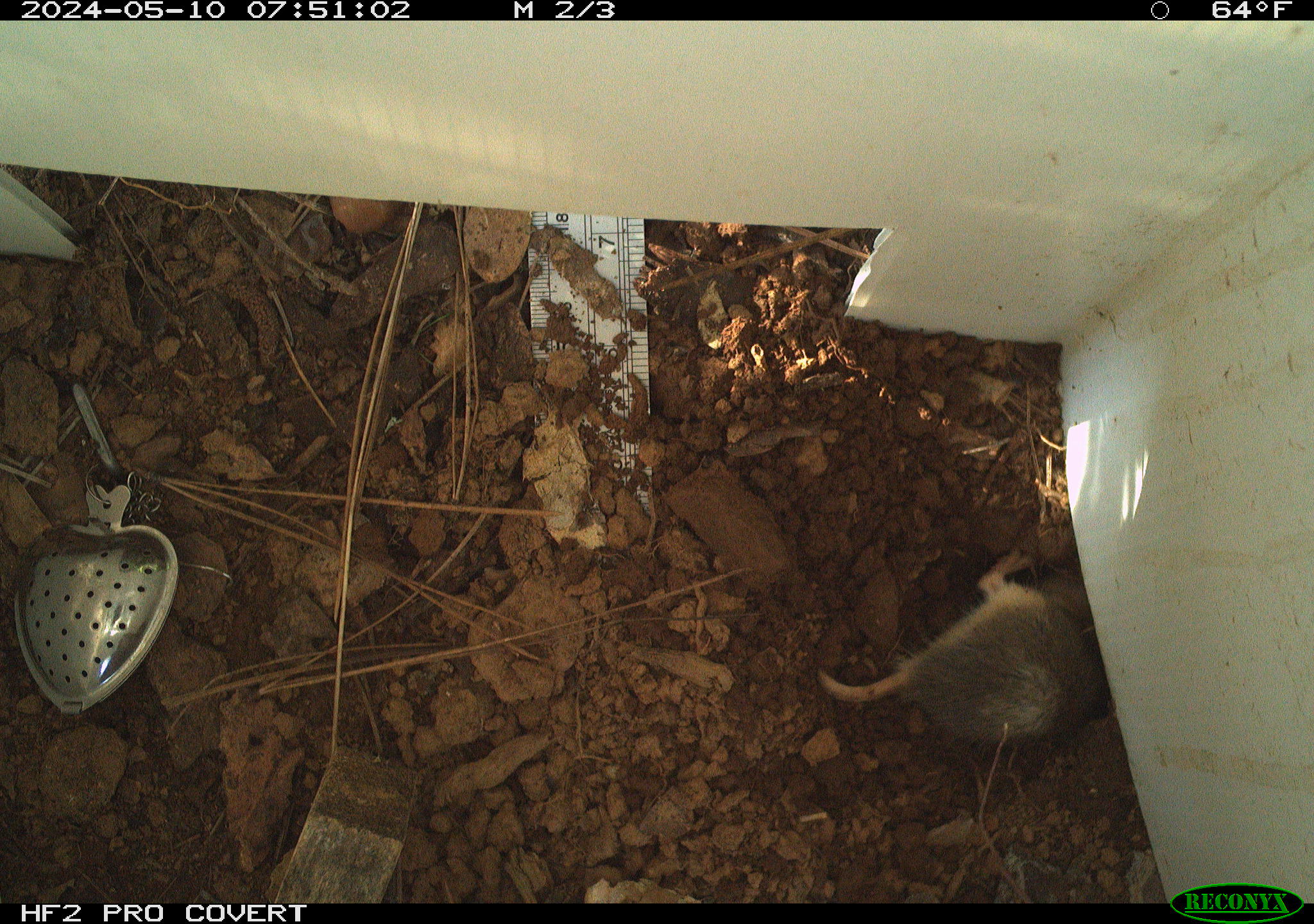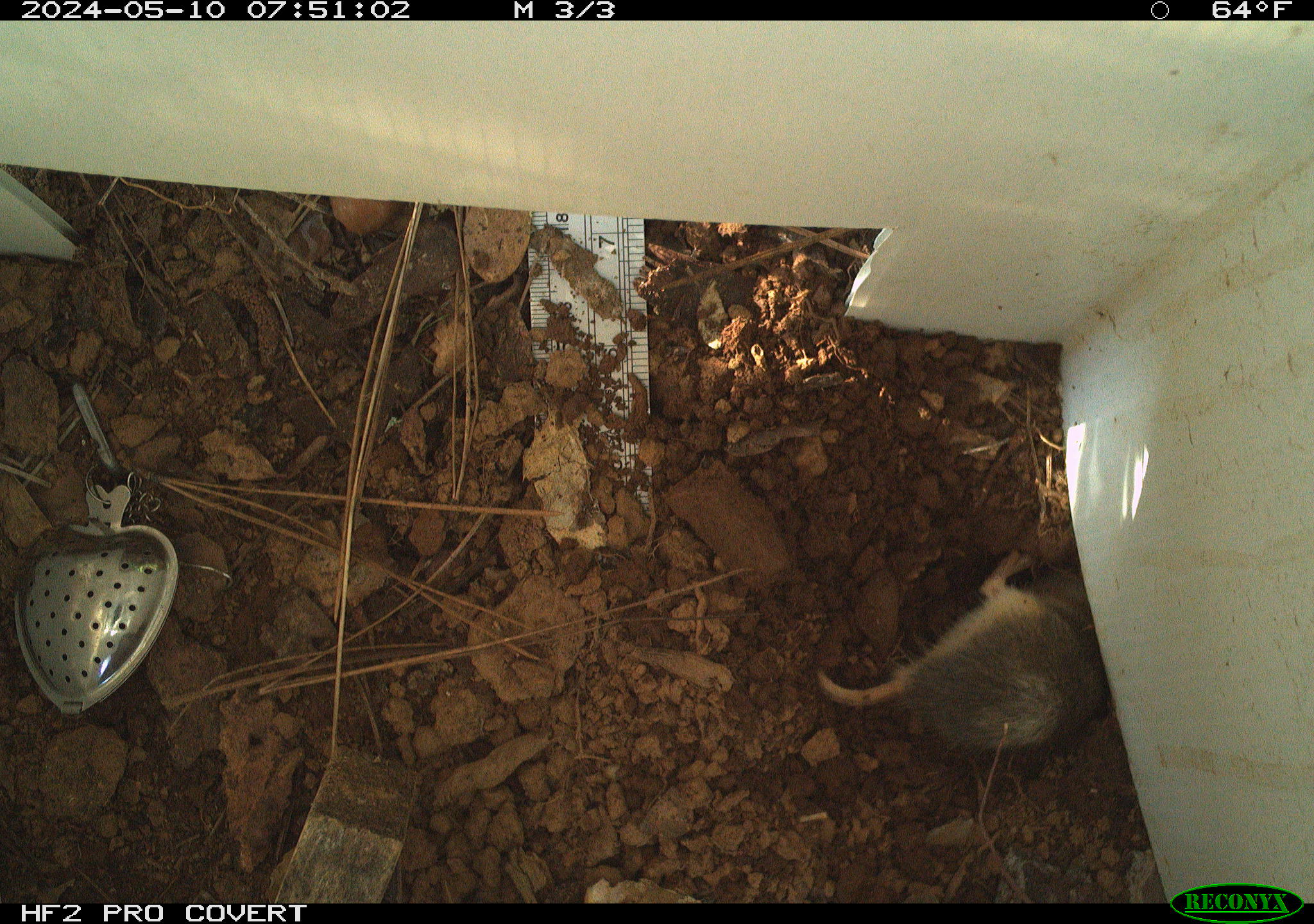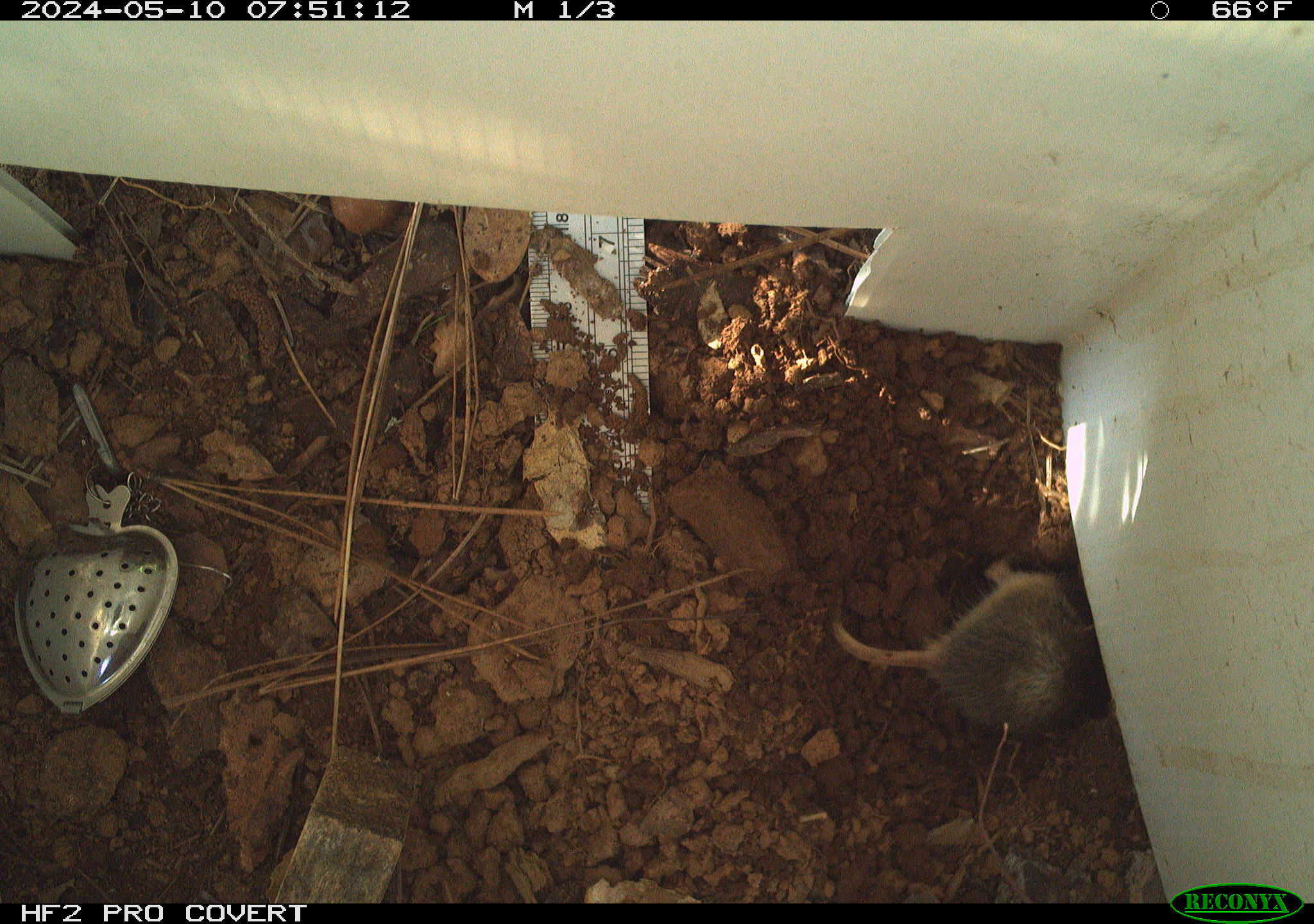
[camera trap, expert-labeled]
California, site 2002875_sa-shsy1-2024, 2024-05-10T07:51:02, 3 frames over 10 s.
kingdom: Animalia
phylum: Chordata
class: Mammalia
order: Rodentia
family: Geomyidae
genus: Thomomys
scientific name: Thomomys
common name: smooth-toothed pocket gophers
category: thomomys species